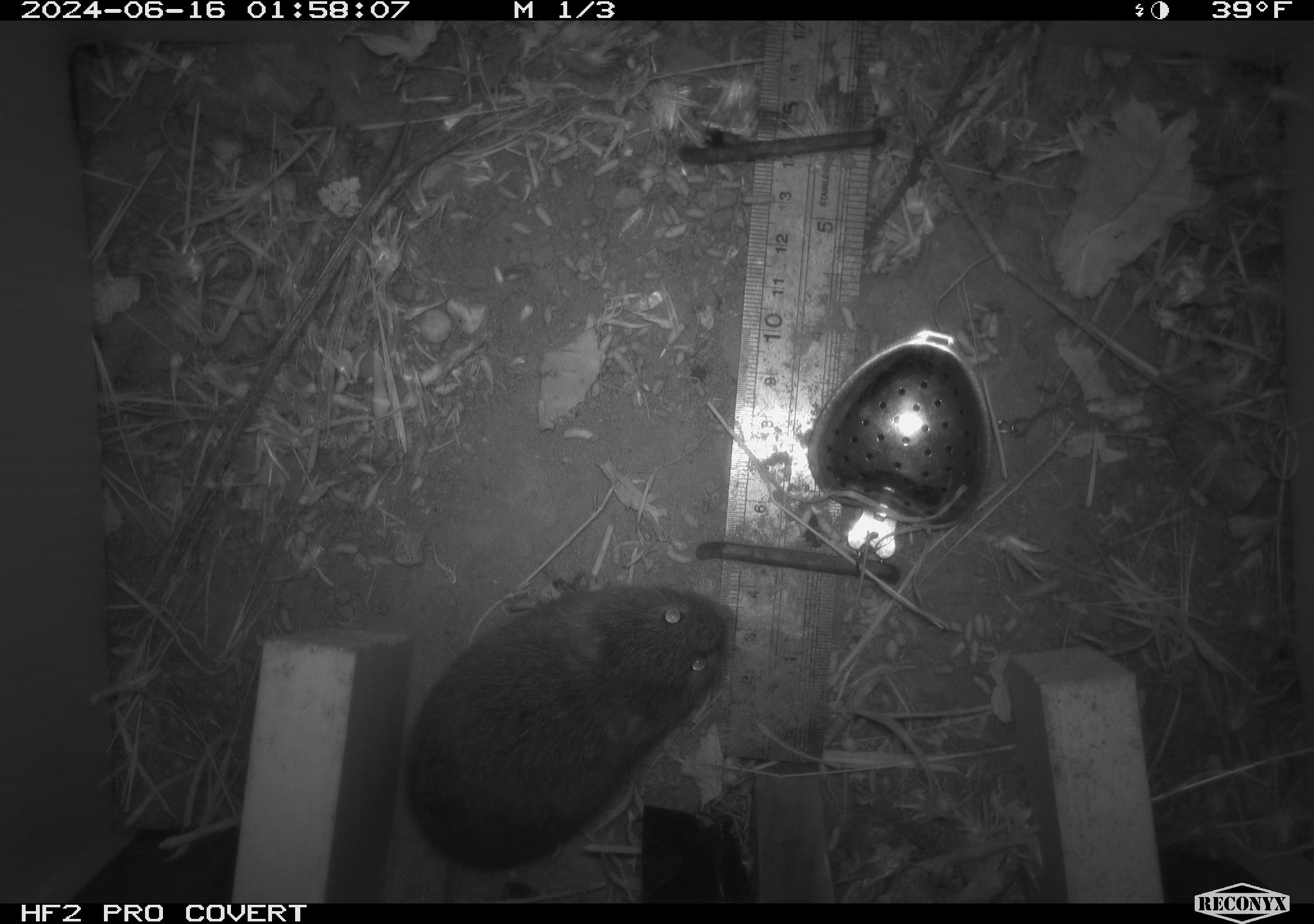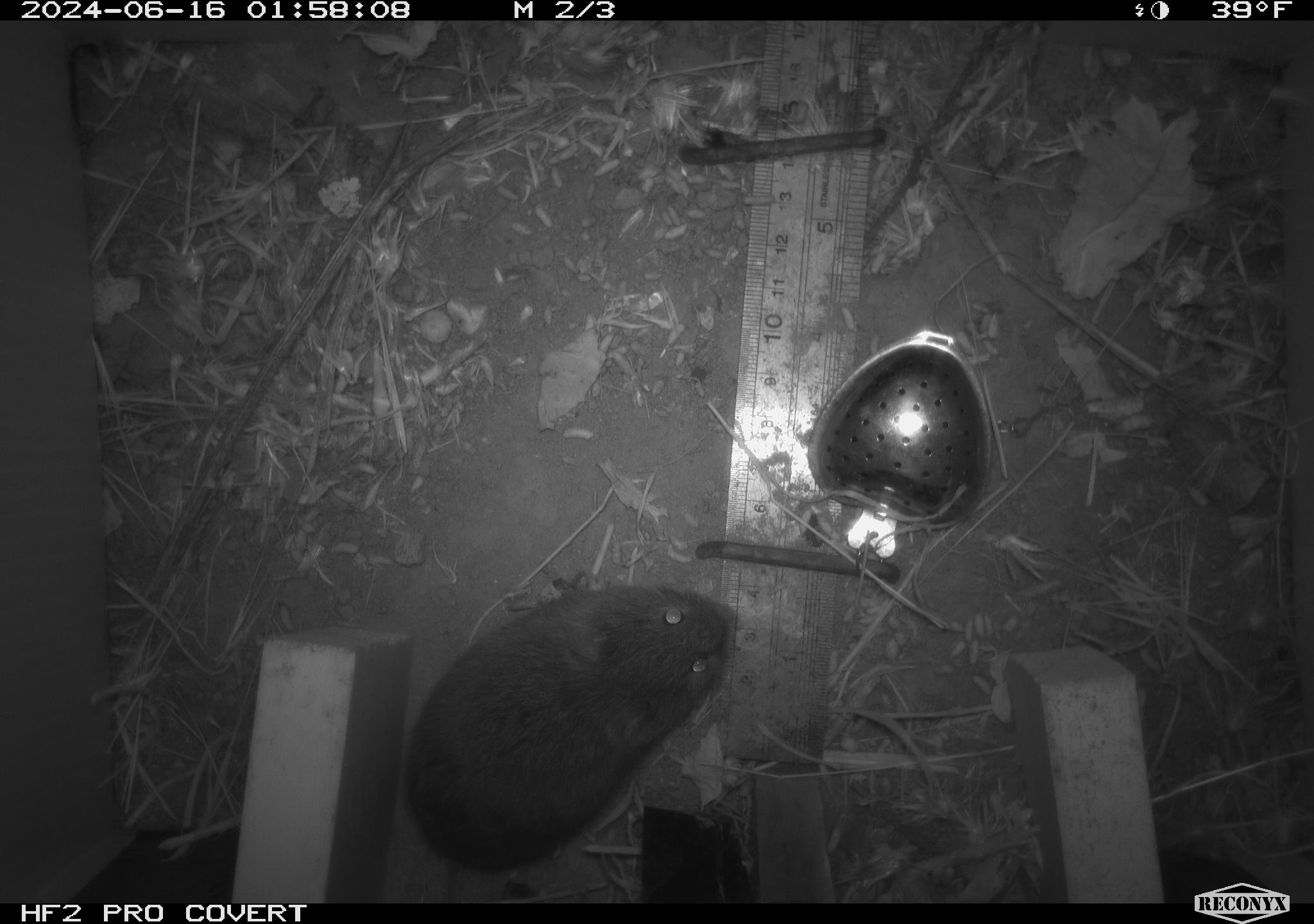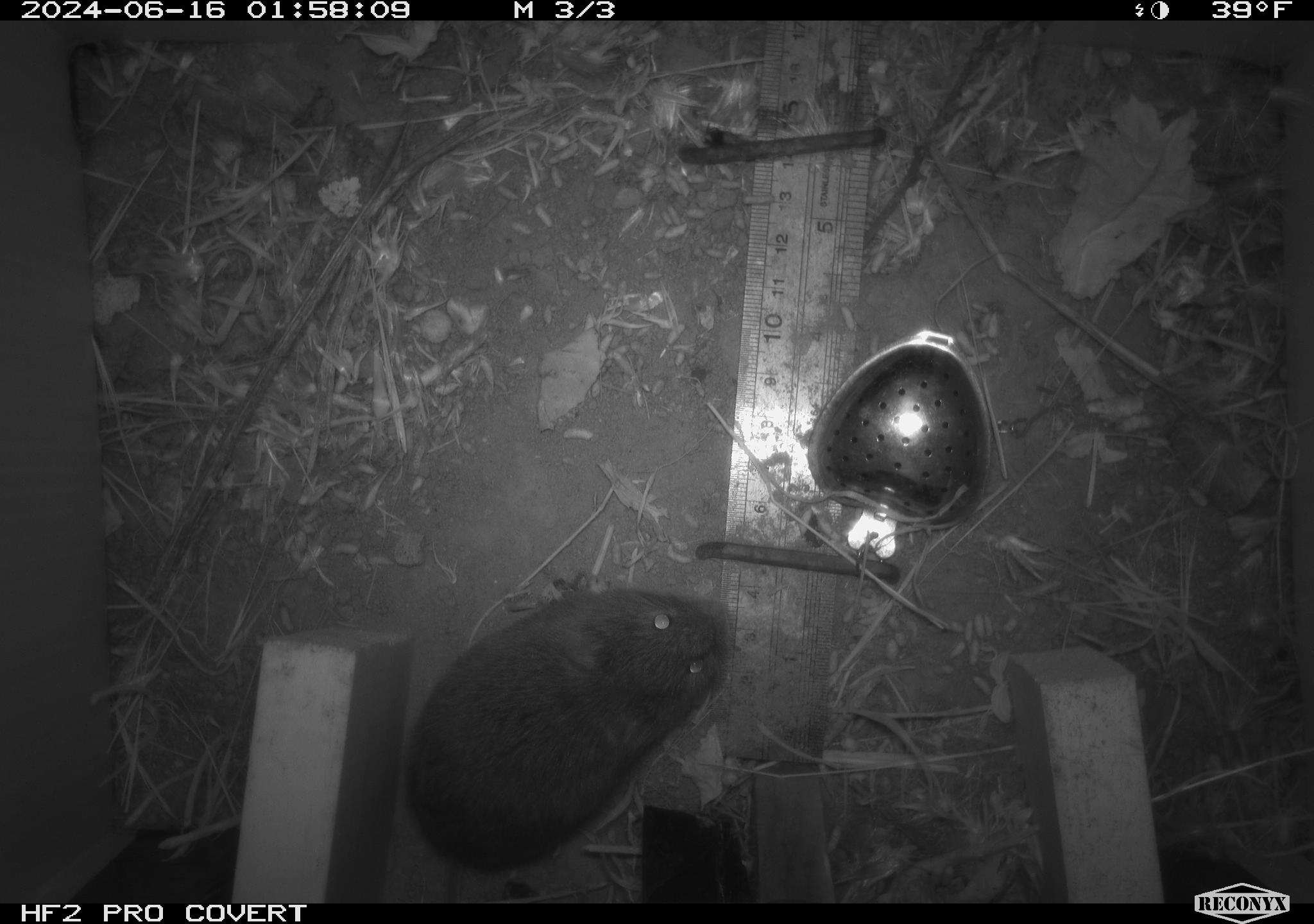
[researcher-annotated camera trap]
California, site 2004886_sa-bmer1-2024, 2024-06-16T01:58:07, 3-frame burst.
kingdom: Animalia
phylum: Chordata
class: Mammalia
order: Rodentia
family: Cricetidae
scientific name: Cricetidae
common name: hamsters, voles, lemmings, and allies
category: cricetidae family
Cricetidae family (hamsters, voles, lemmings, and allies) (Cricetidae).